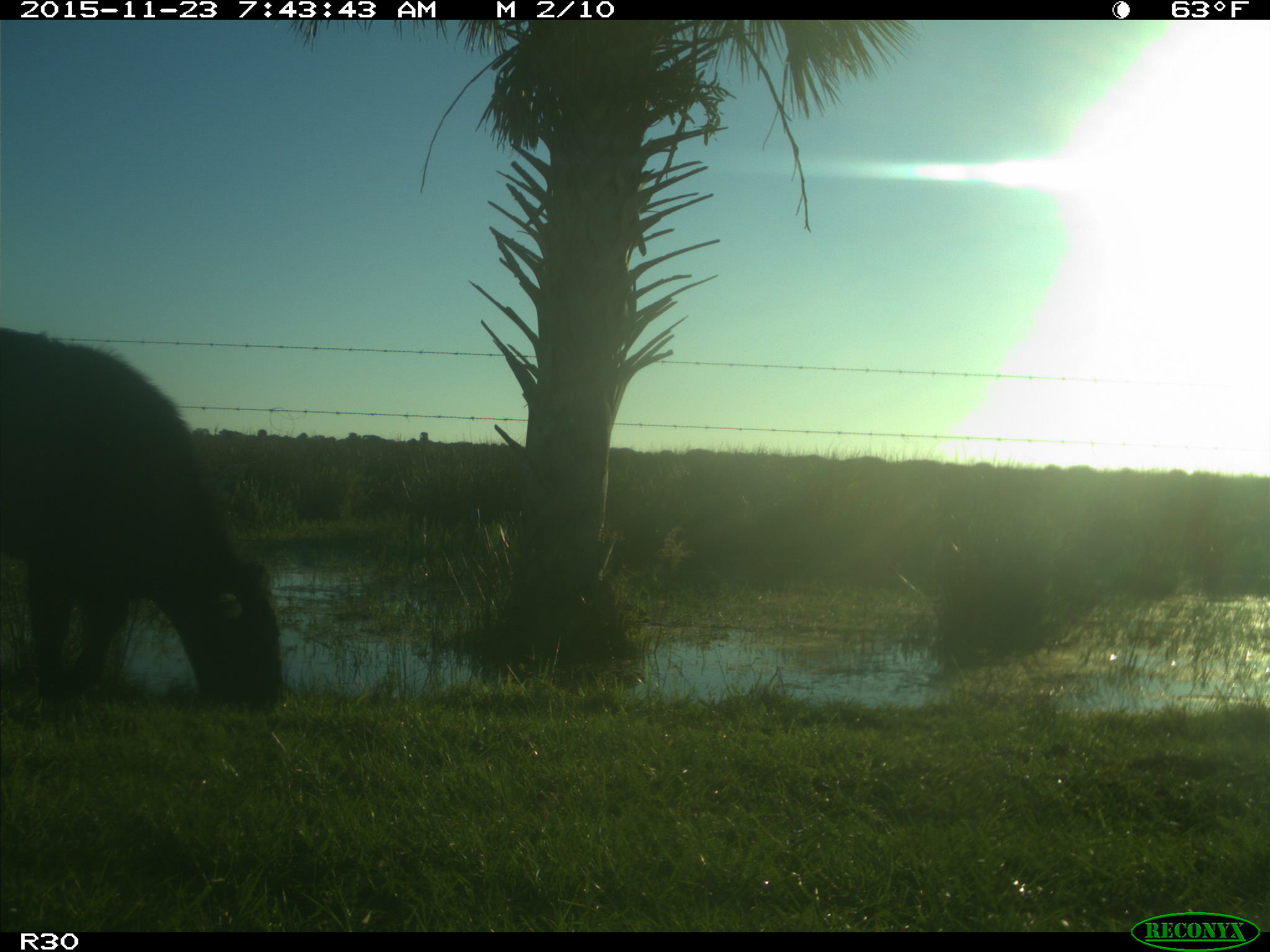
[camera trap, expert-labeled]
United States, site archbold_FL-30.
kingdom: Animalia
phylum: Chordata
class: Mammalia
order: Artiodactyla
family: Bovidae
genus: Bos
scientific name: Bos taurus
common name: domestic cow